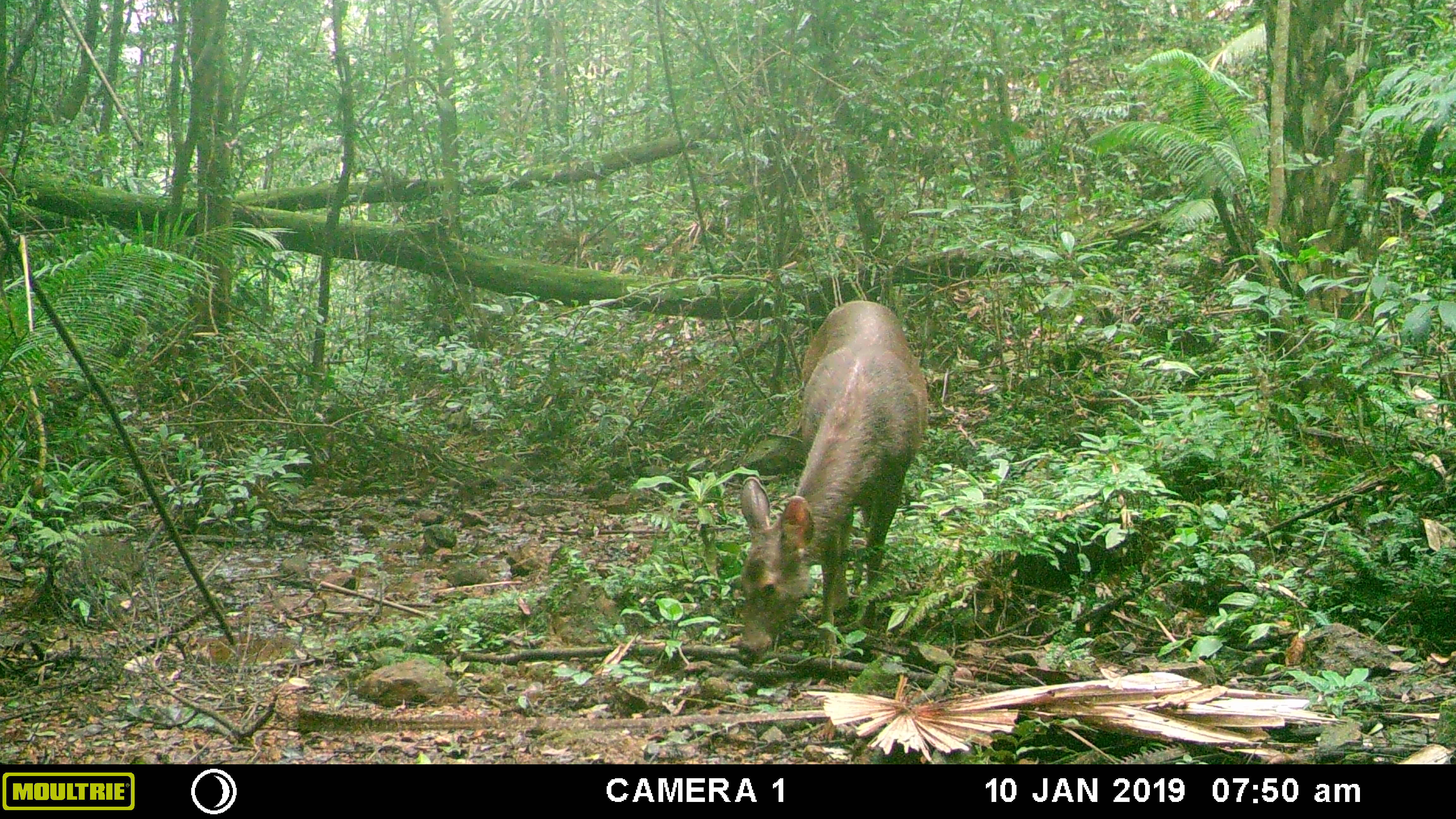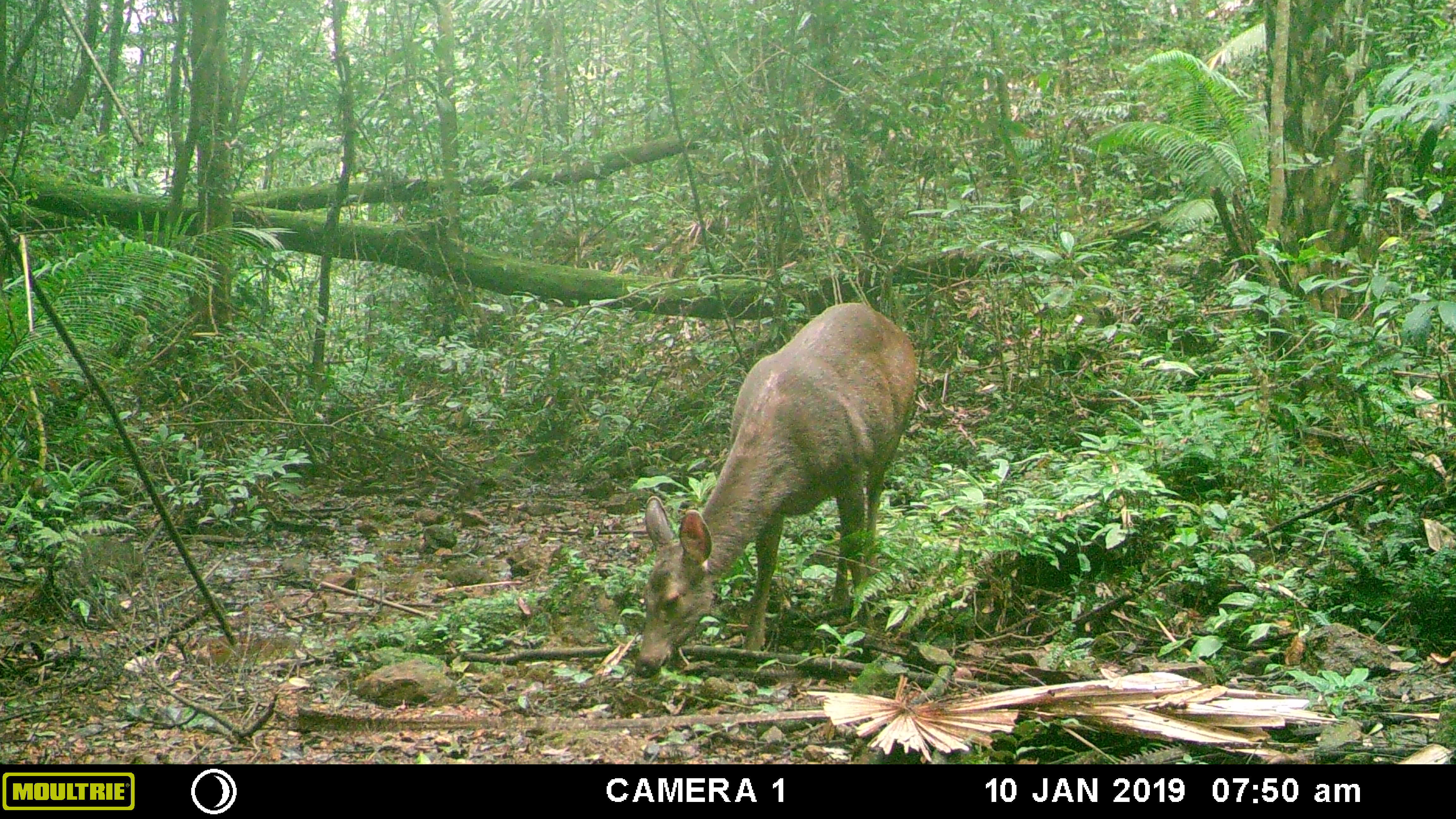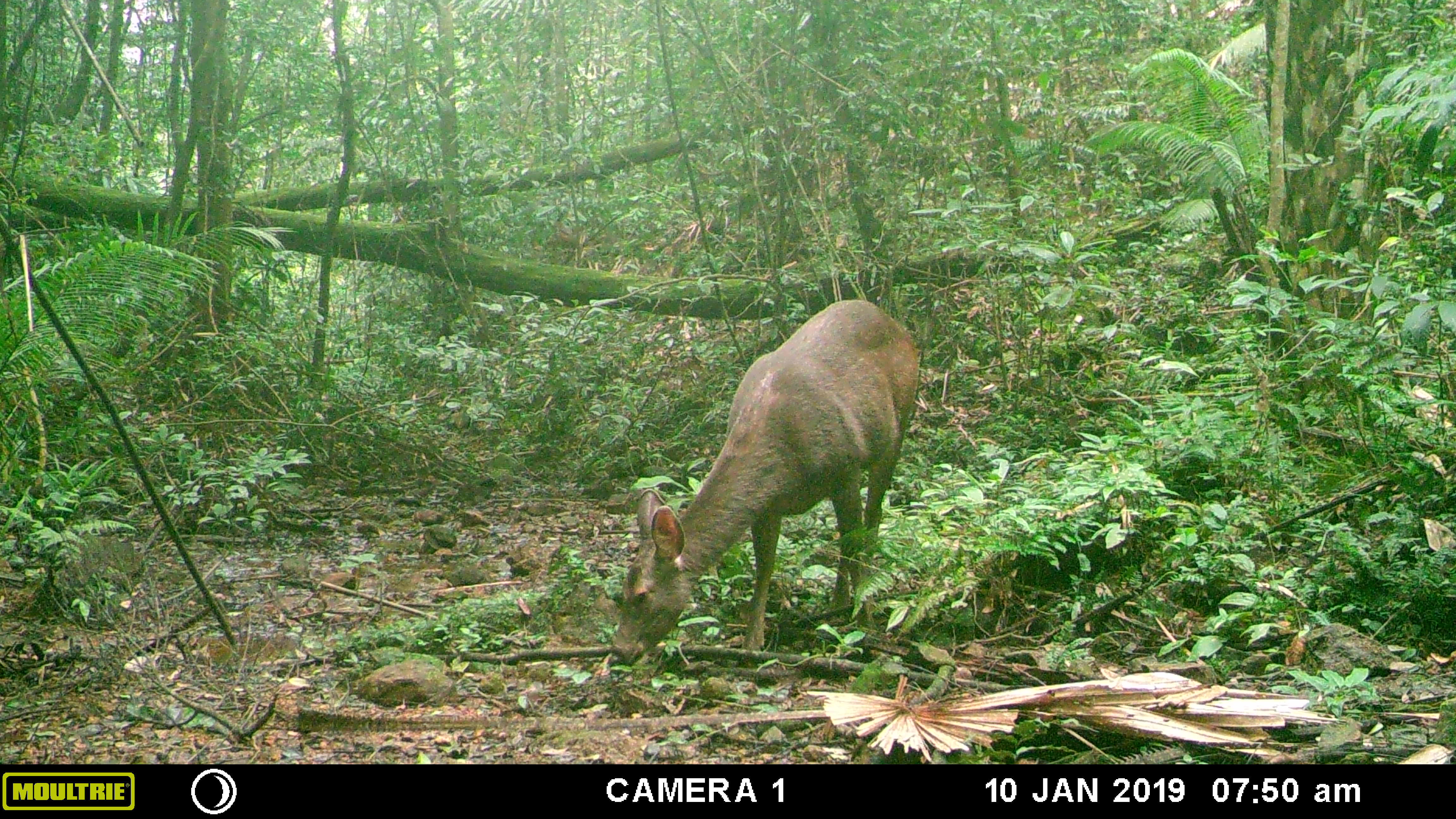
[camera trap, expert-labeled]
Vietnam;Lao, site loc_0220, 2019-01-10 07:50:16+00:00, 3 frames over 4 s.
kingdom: Animalia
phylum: Chordata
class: Mammalia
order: Artiodactyla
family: Cervidae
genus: Rusa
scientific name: Rusa unicolor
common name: sambar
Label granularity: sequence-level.